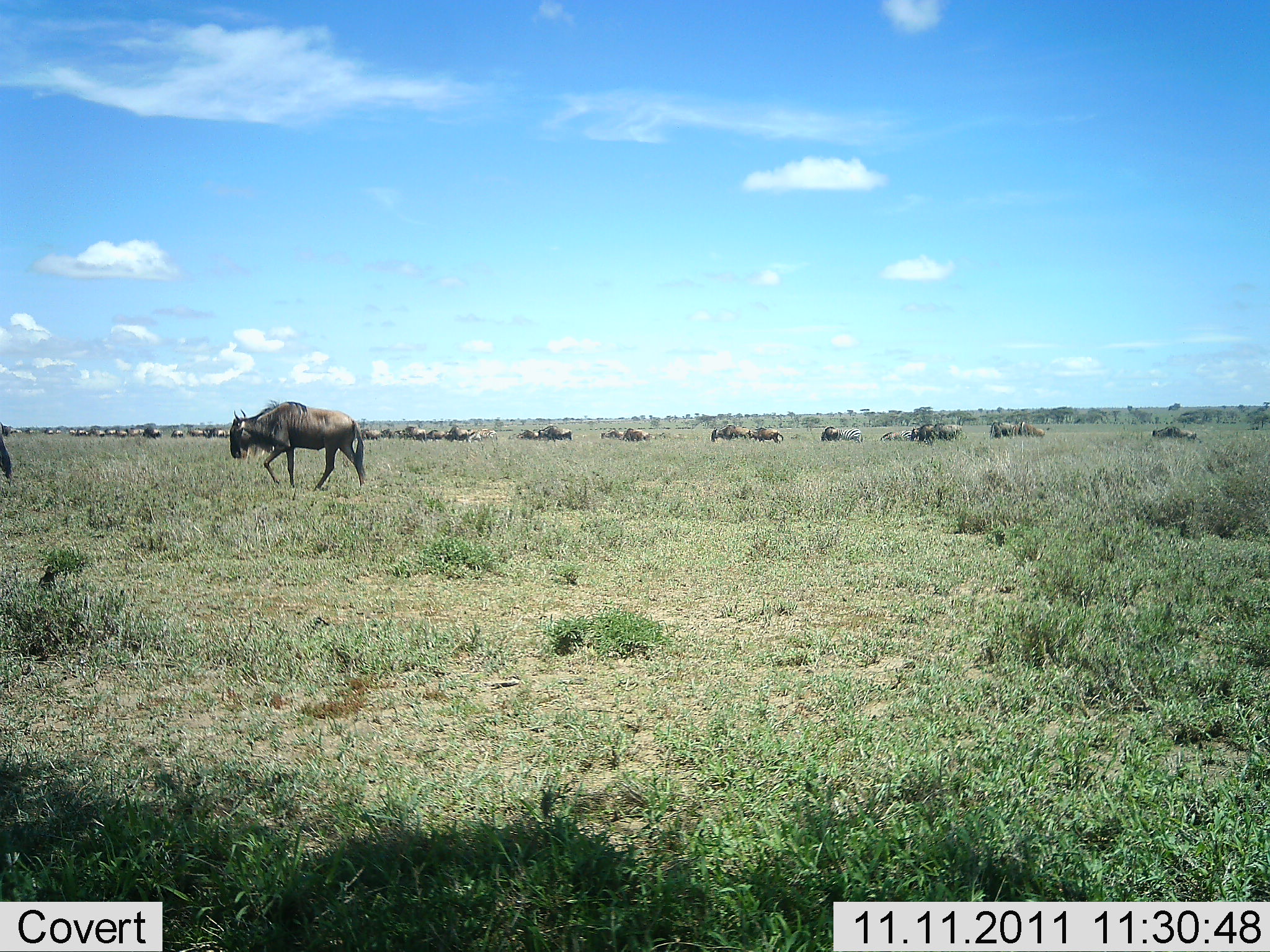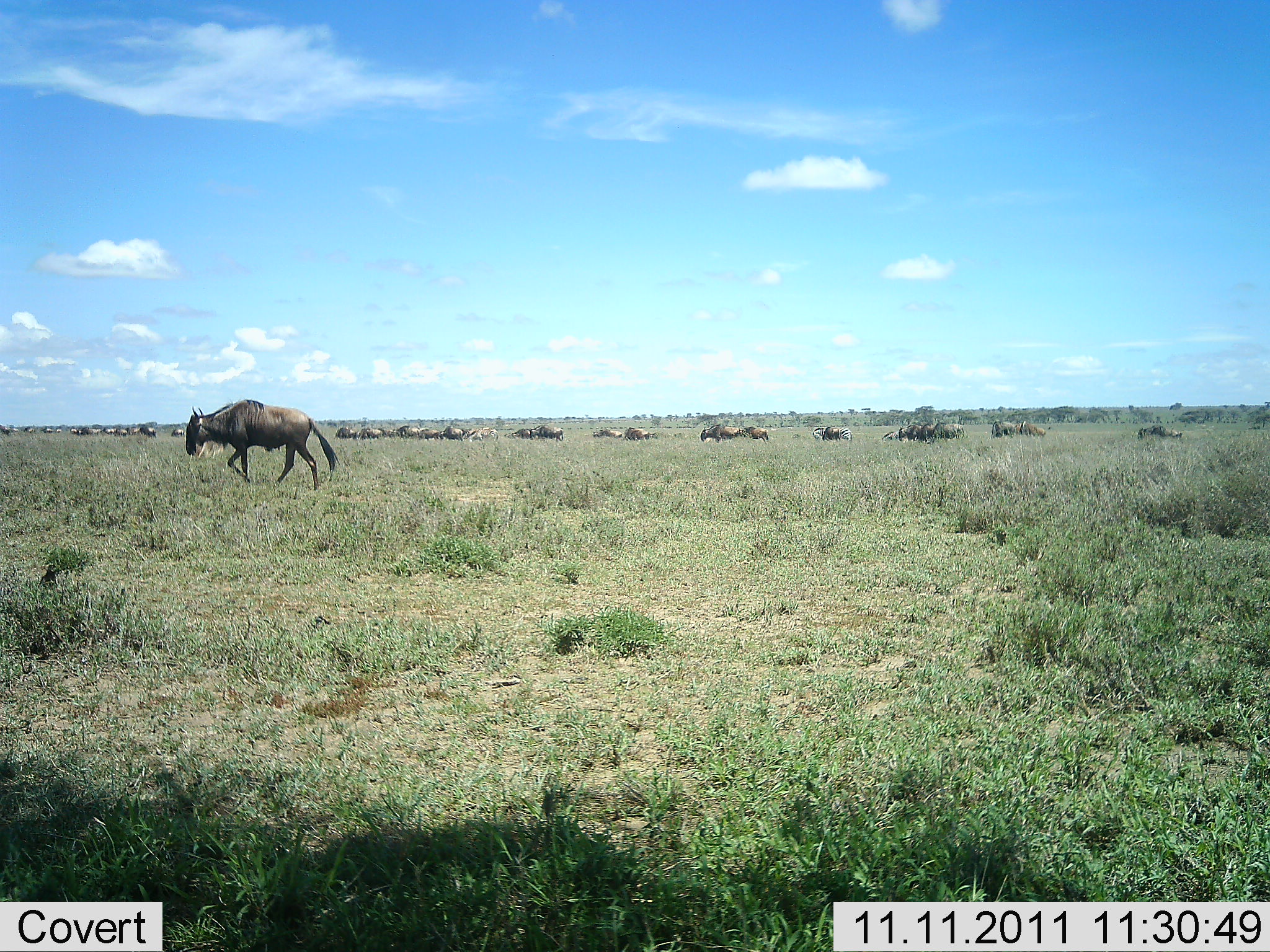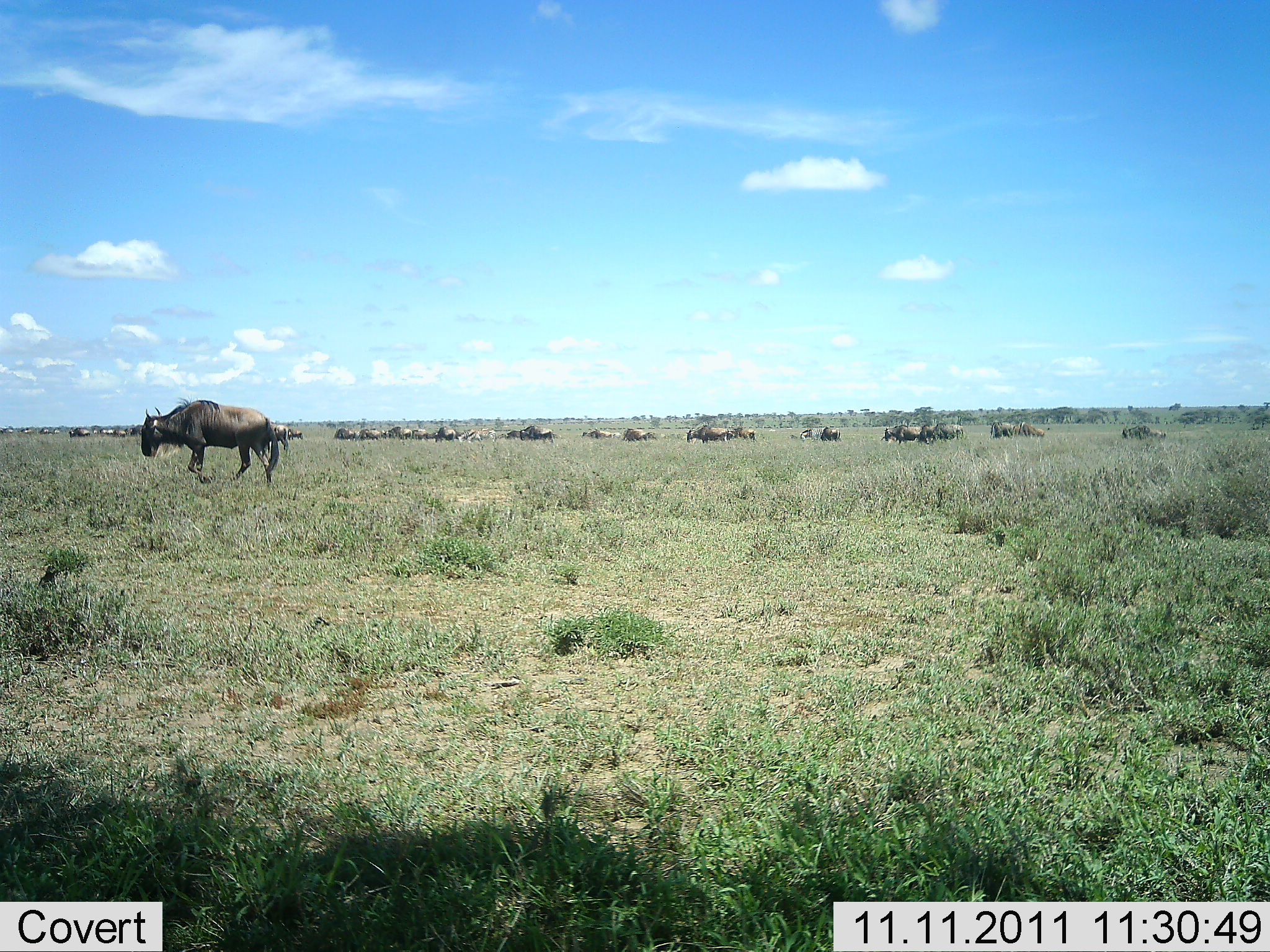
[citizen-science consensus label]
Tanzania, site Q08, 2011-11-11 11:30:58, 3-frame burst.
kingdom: Animalia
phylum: Chordata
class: Mammalia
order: Artiodactyla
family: Bovidae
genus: Connochaetes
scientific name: Connochaetes taurinus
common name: blue wildebeest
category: wildebeest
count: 11-50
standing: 29%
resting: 6%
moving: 88%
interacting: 0%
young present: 0%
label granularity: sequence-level